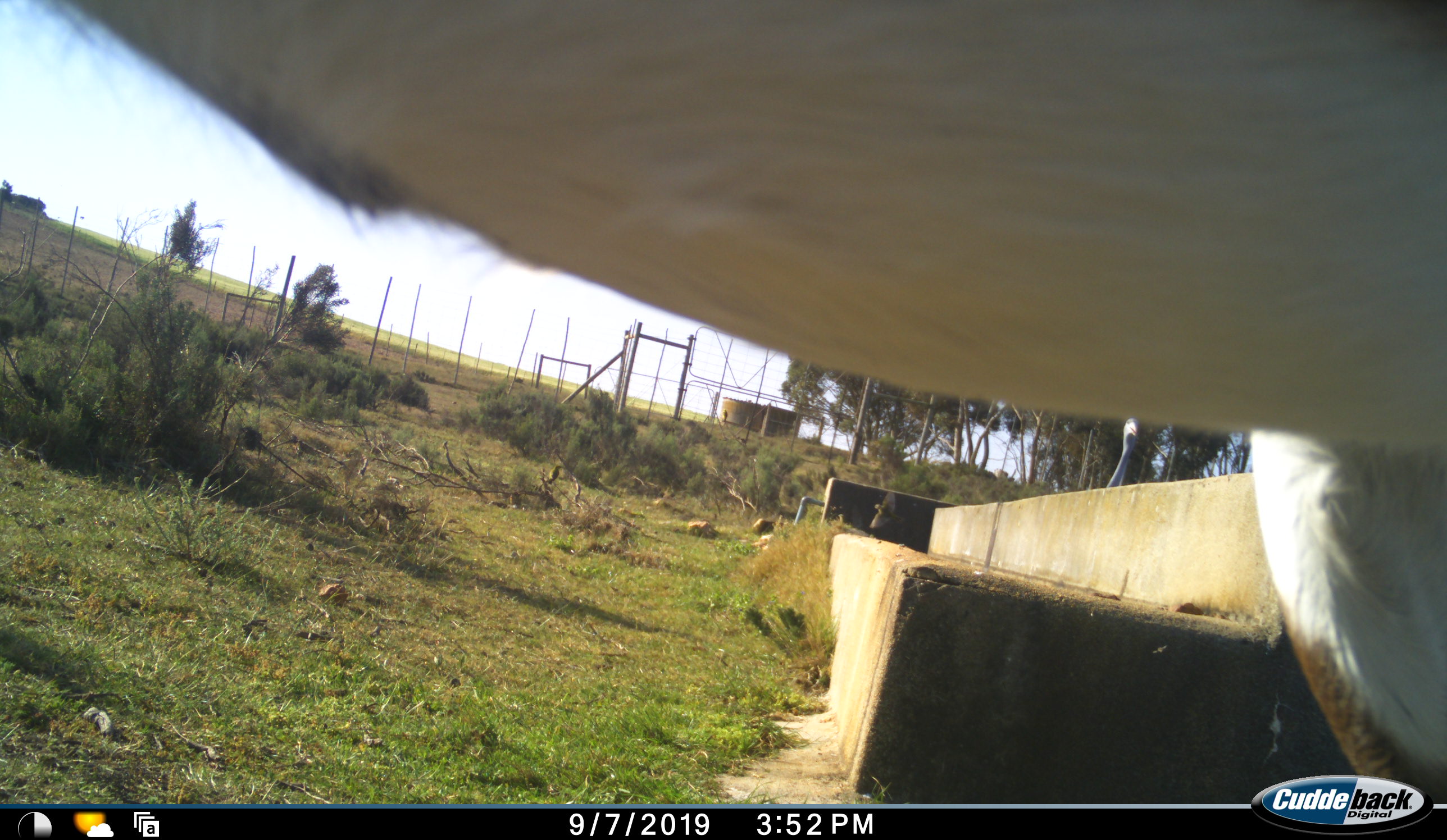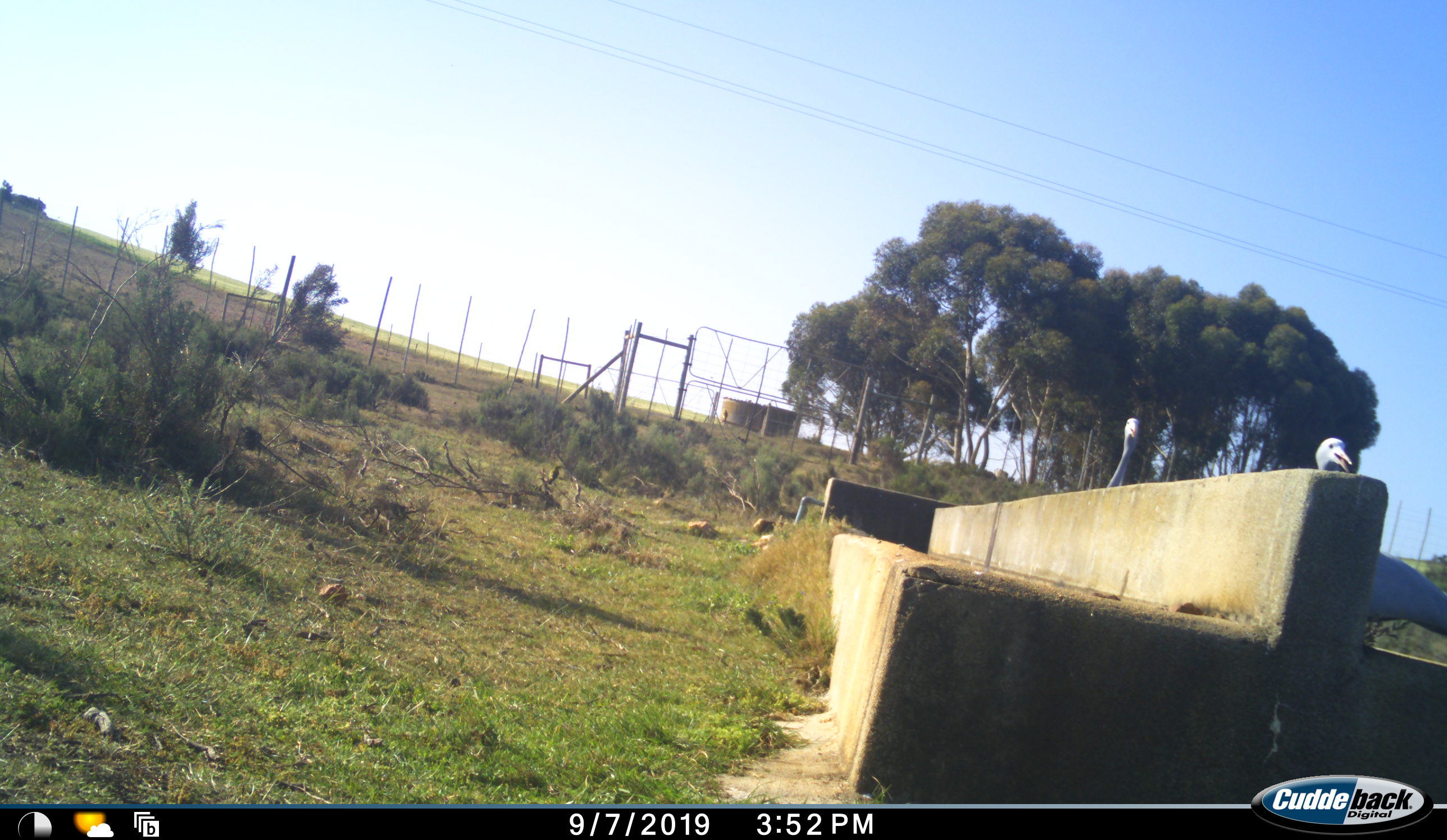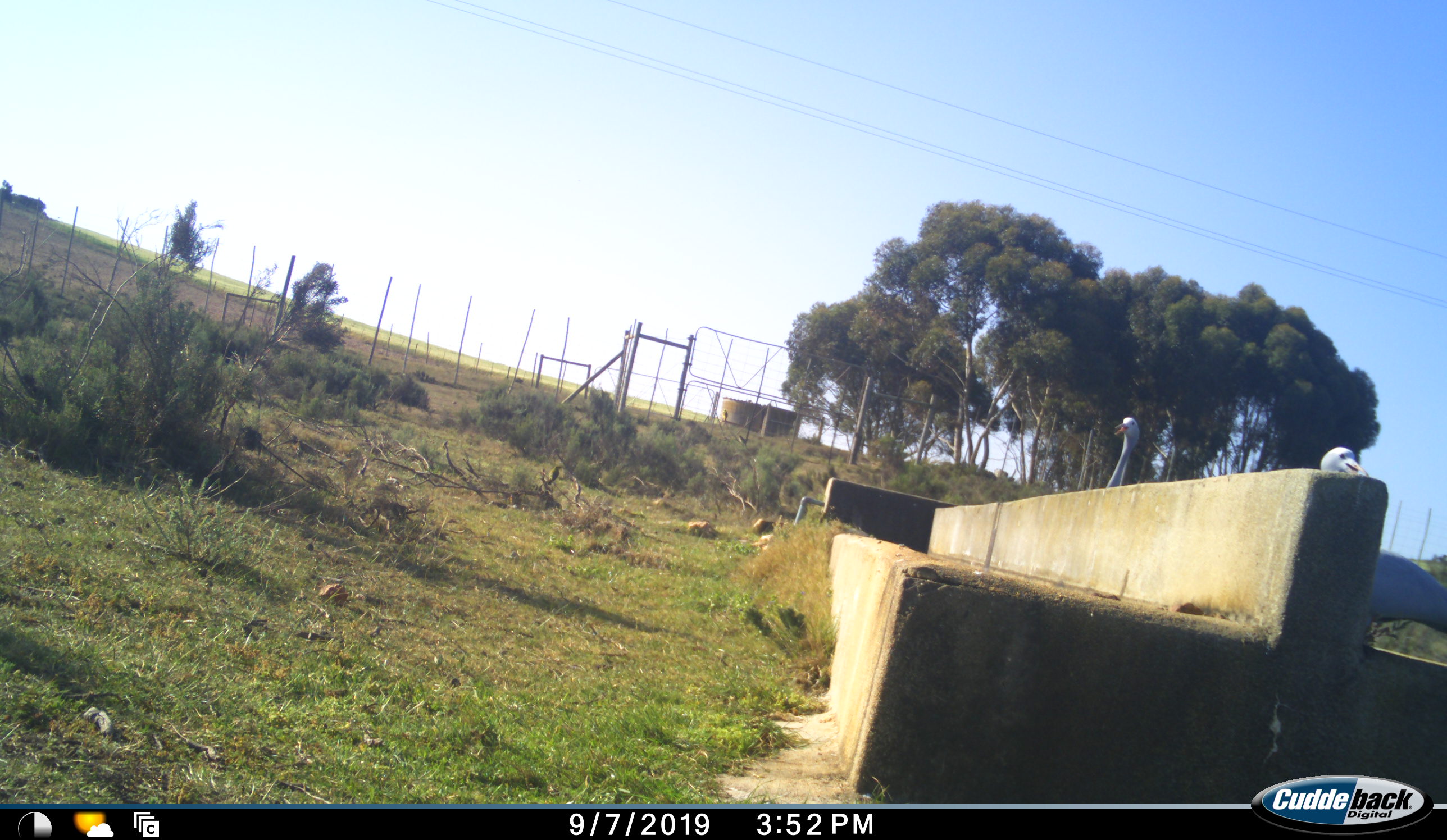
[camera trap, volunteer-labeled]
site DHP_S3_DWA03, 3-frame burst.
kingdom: Animalia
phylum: Chordata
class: Aves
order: Gruiformes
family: Gruidae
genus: Anthropoides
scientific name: Anthropoides paradiseus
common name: blue crane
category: craneblue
Craneblue (blue crane) (Anthropoides paradiseus), count 2. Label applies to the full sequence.